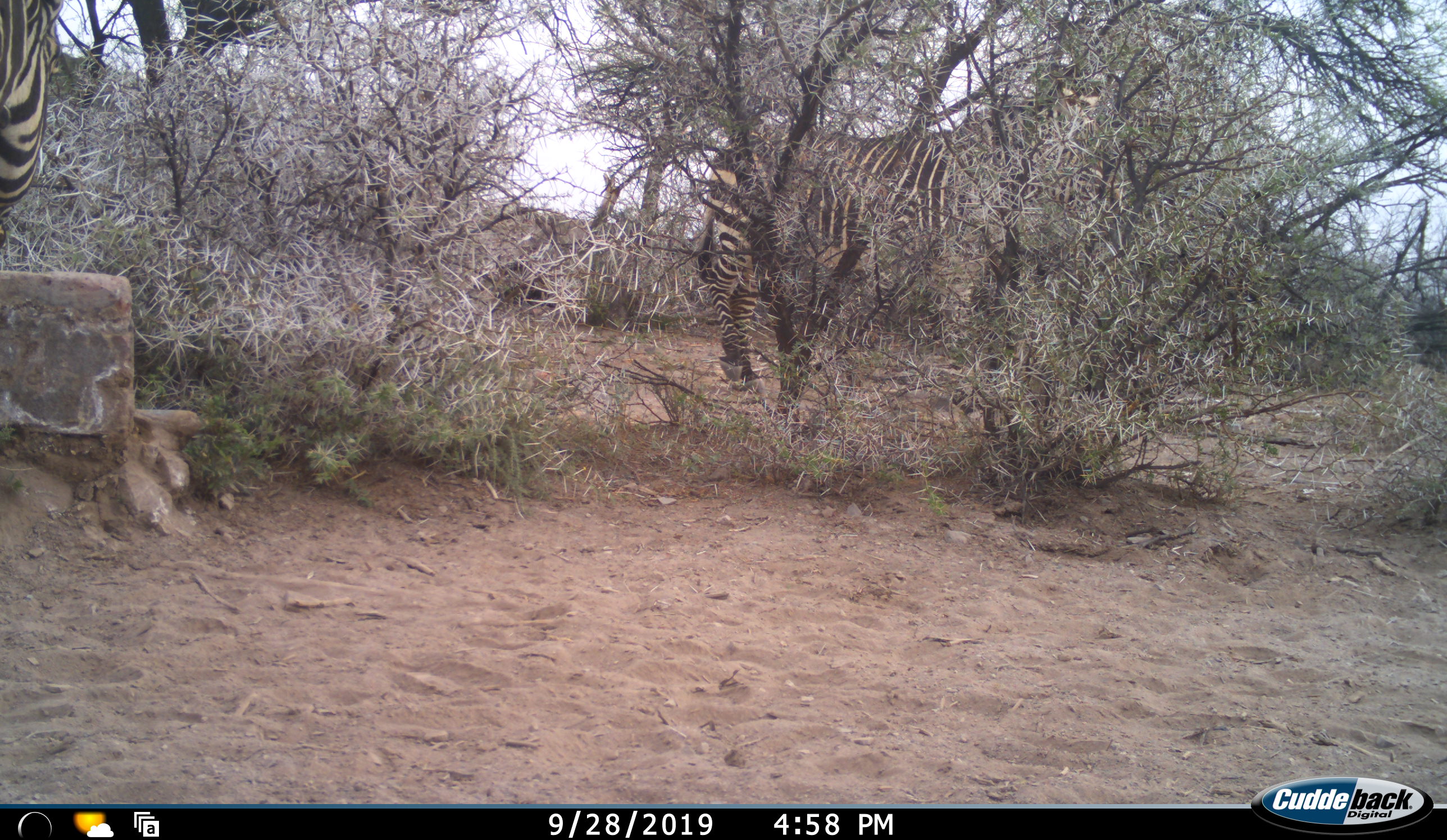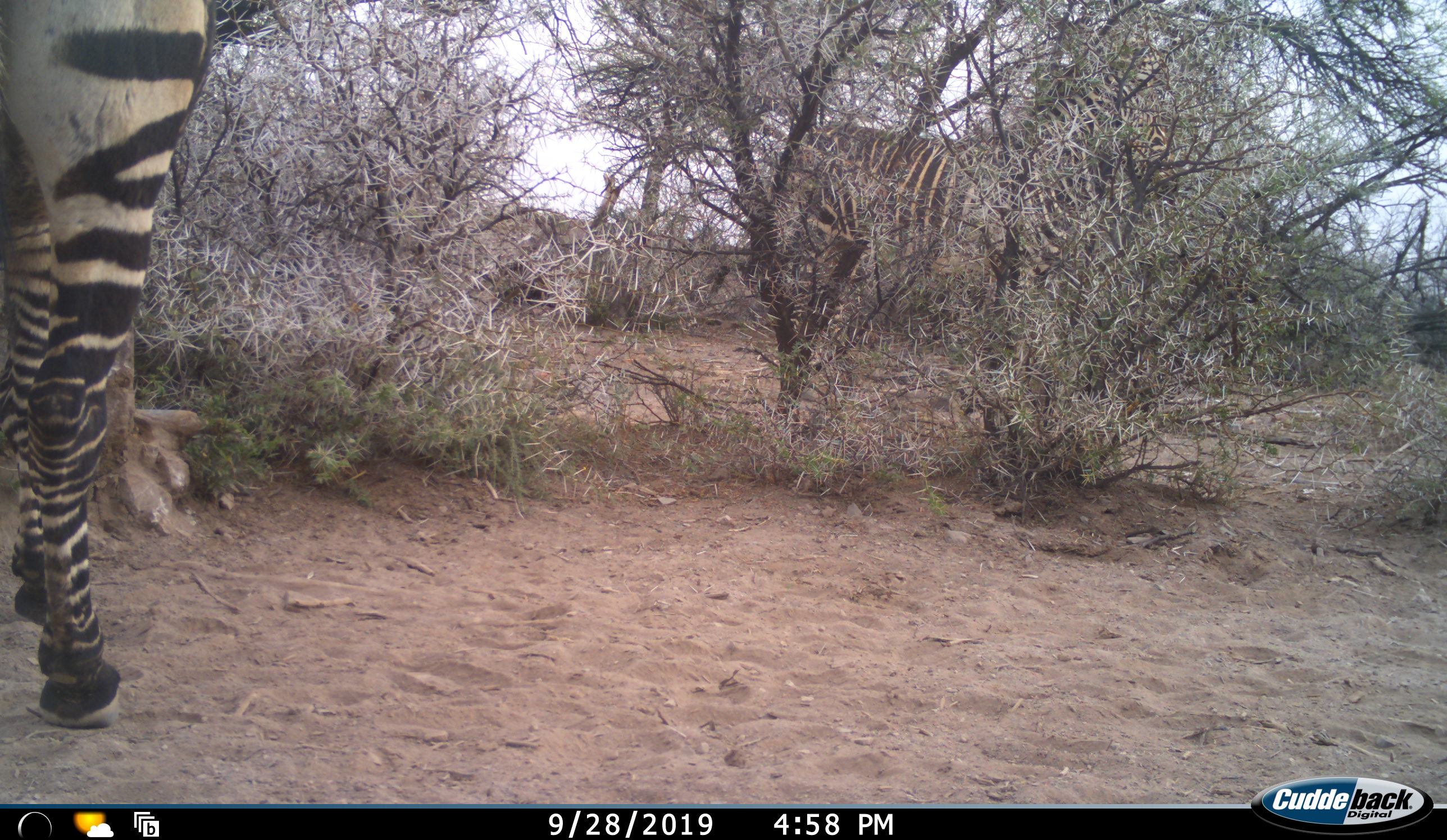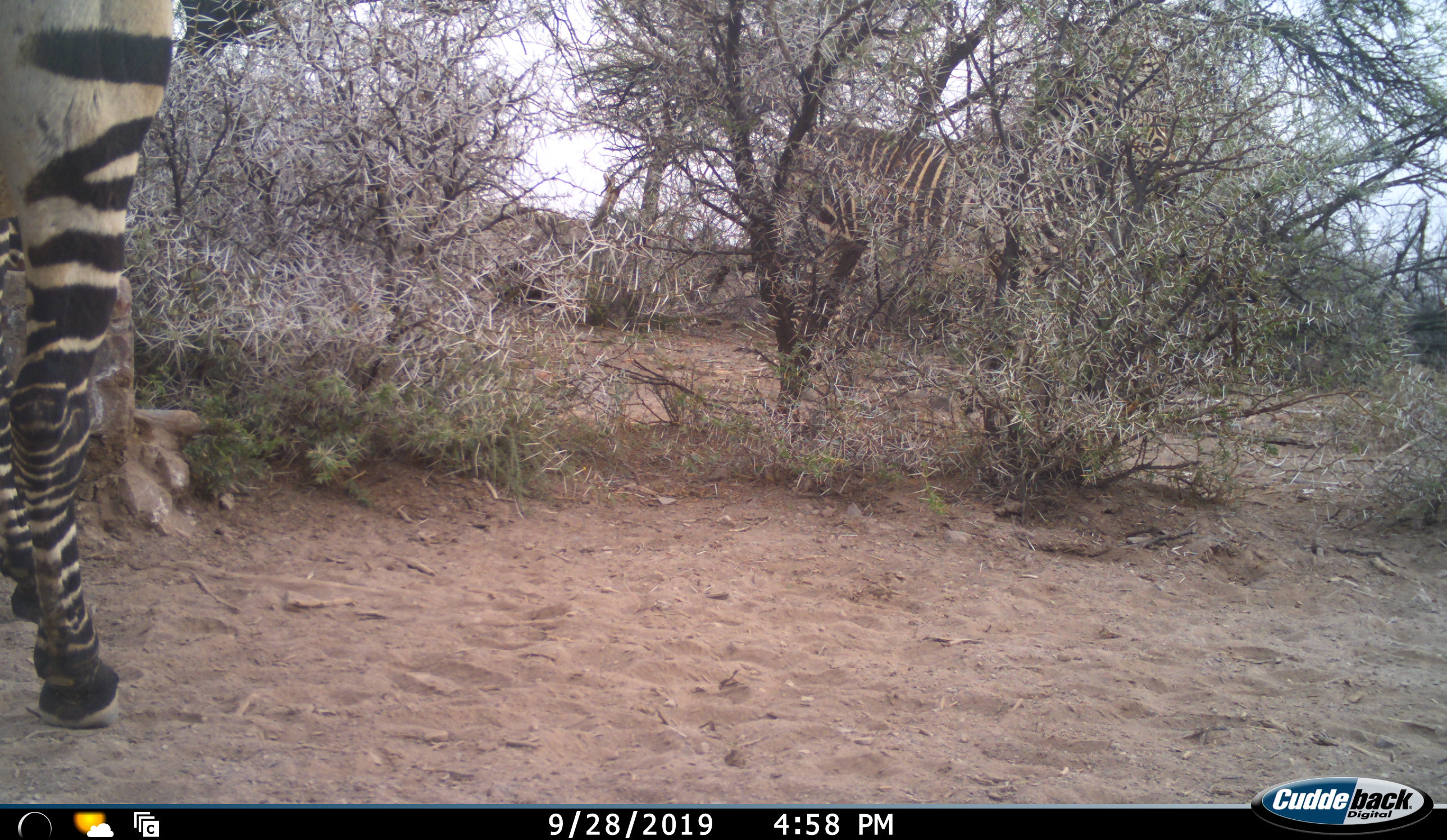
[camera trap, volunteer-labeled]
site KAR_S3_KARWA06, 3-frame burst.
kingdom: Animalia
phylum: Chordata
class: Mammalia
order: Perissodactyla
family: Equidae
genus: Equus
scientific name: Equus zebra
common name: mountain zebra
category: zebramountain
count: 2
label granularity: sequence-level